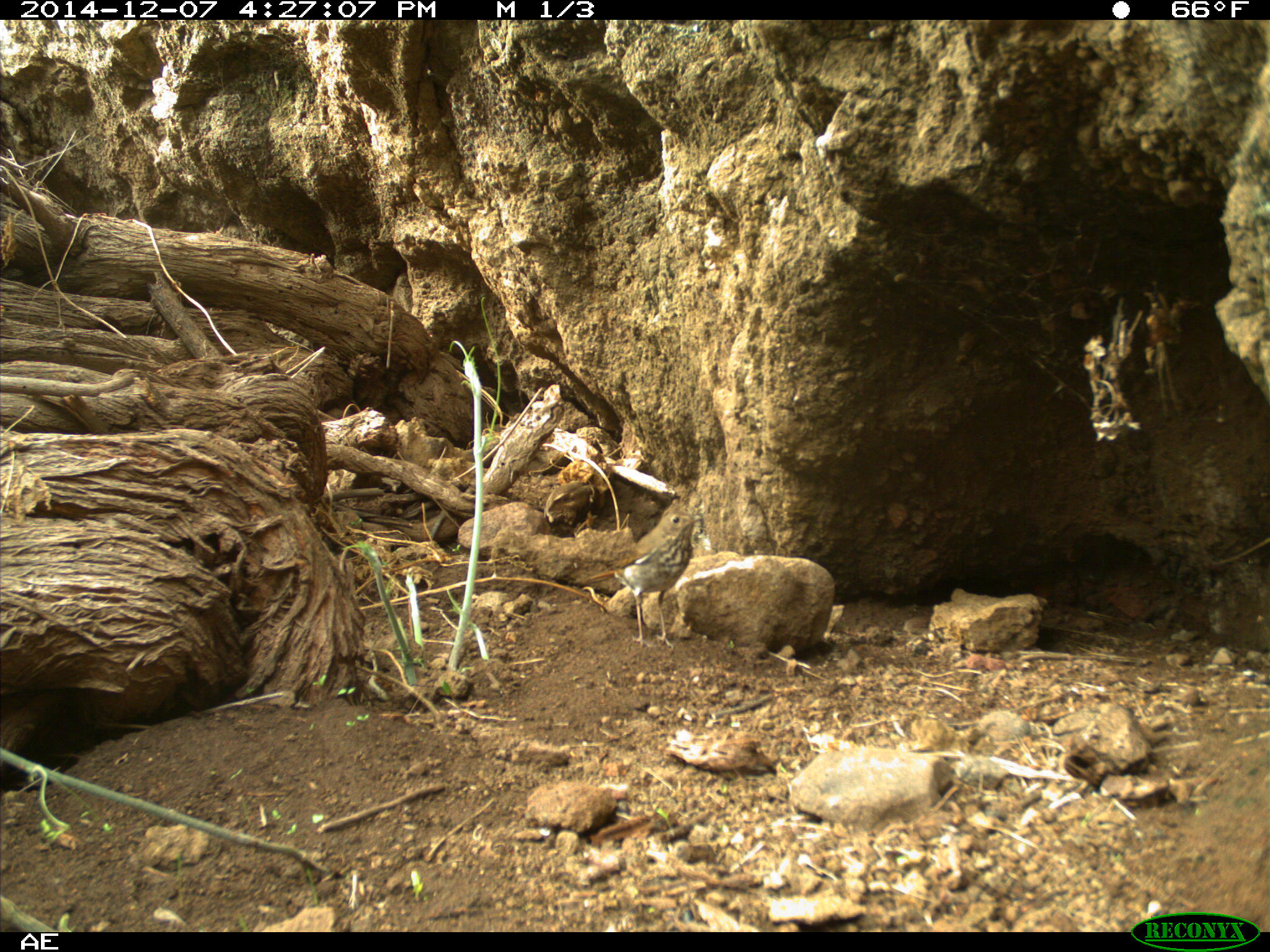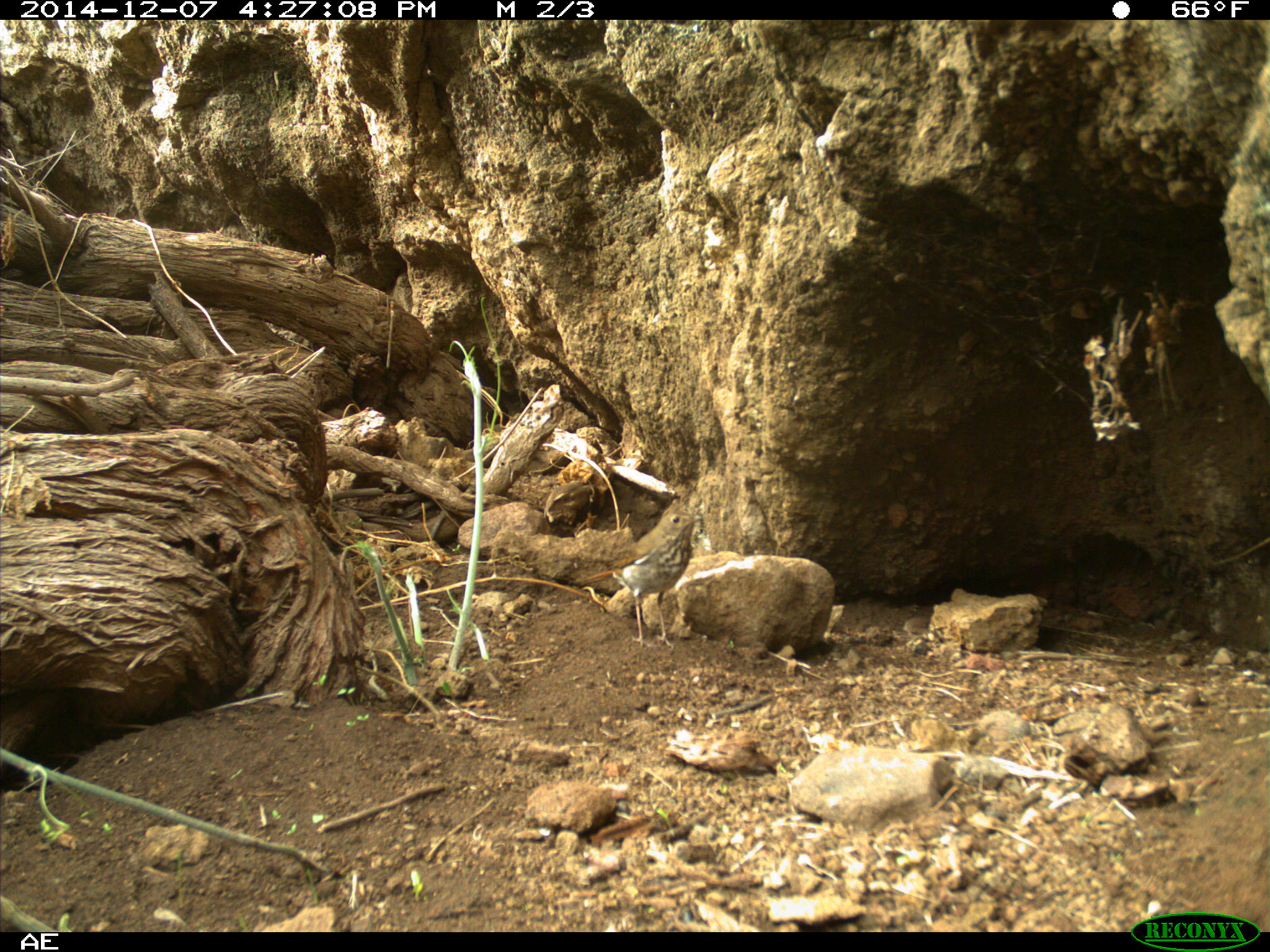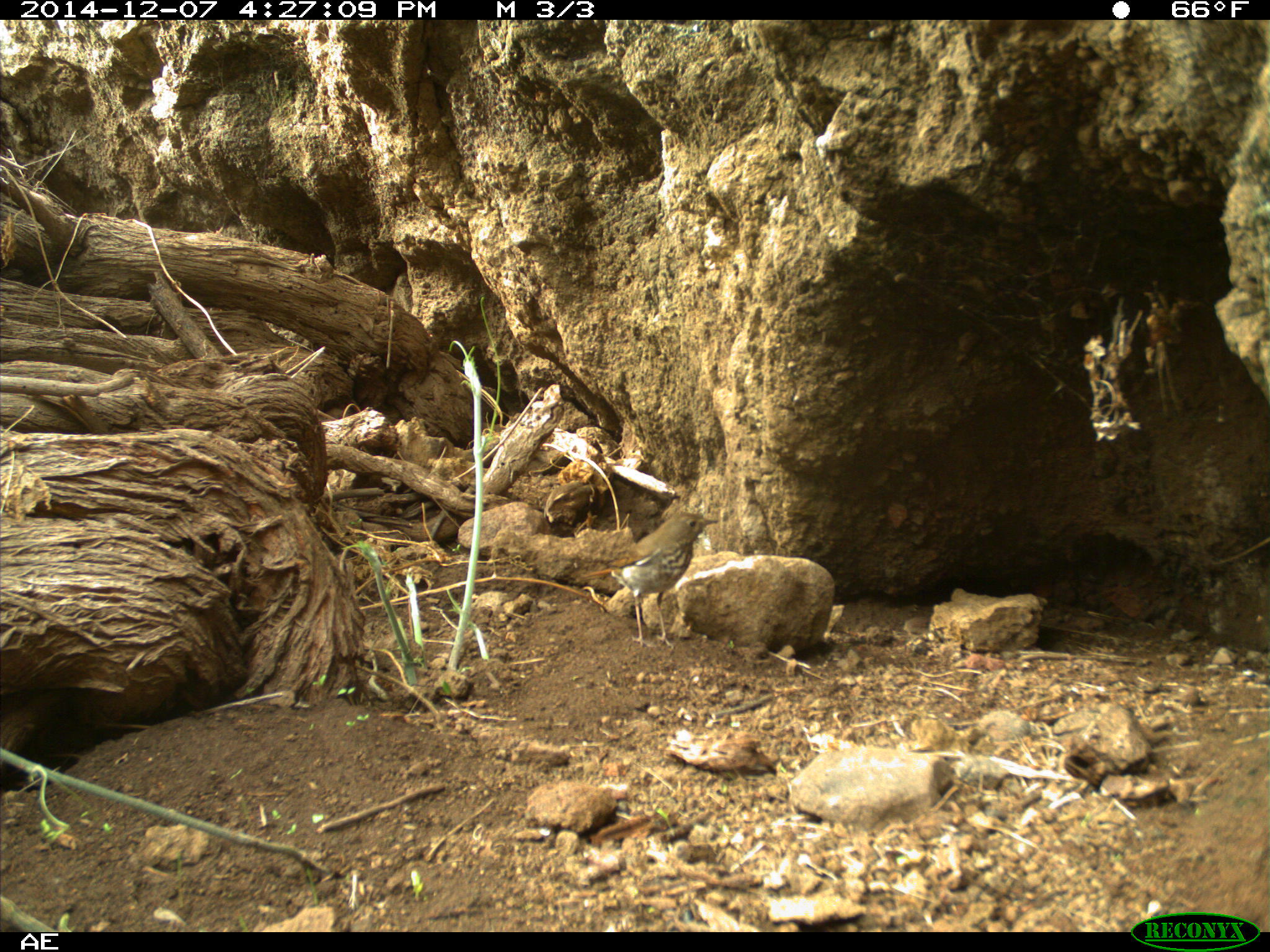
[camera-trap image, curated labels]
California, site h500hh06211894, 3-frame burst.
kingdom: Animalia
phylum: Chordata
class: Aves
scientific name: Aves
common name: bird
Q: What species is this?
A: Bird (Aves).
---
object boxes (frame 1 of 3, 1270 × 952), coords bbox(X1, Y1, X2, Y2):
bird: bbox(582, 511, 704, 650)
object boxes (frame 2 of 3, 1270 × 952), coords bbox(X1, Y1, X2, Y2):
bird: bbox(577, 509, 701, 648)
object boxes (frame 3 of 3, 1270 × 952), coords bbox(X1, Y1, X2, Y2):
bird: bbox(574, 511, 719, 651)